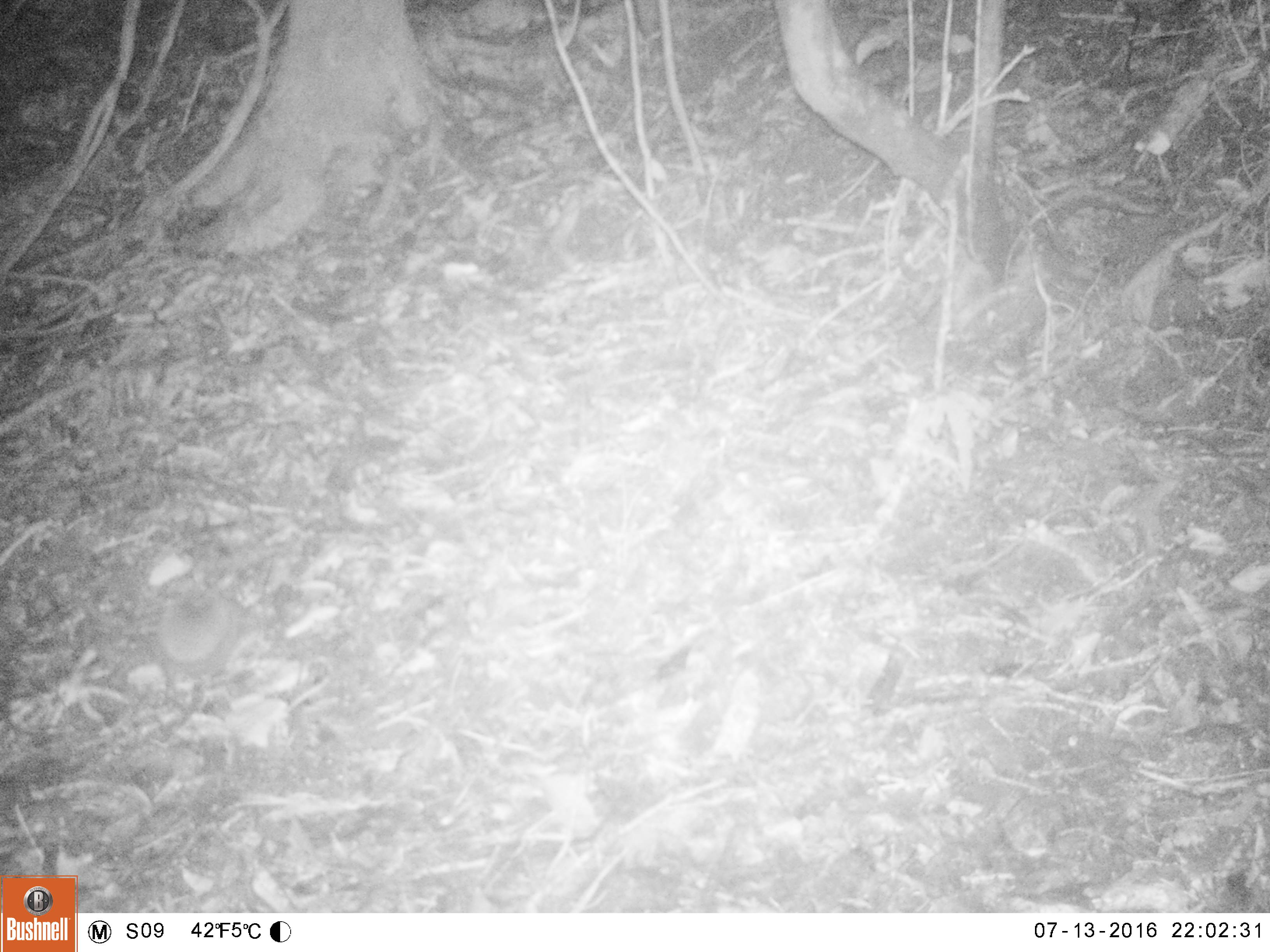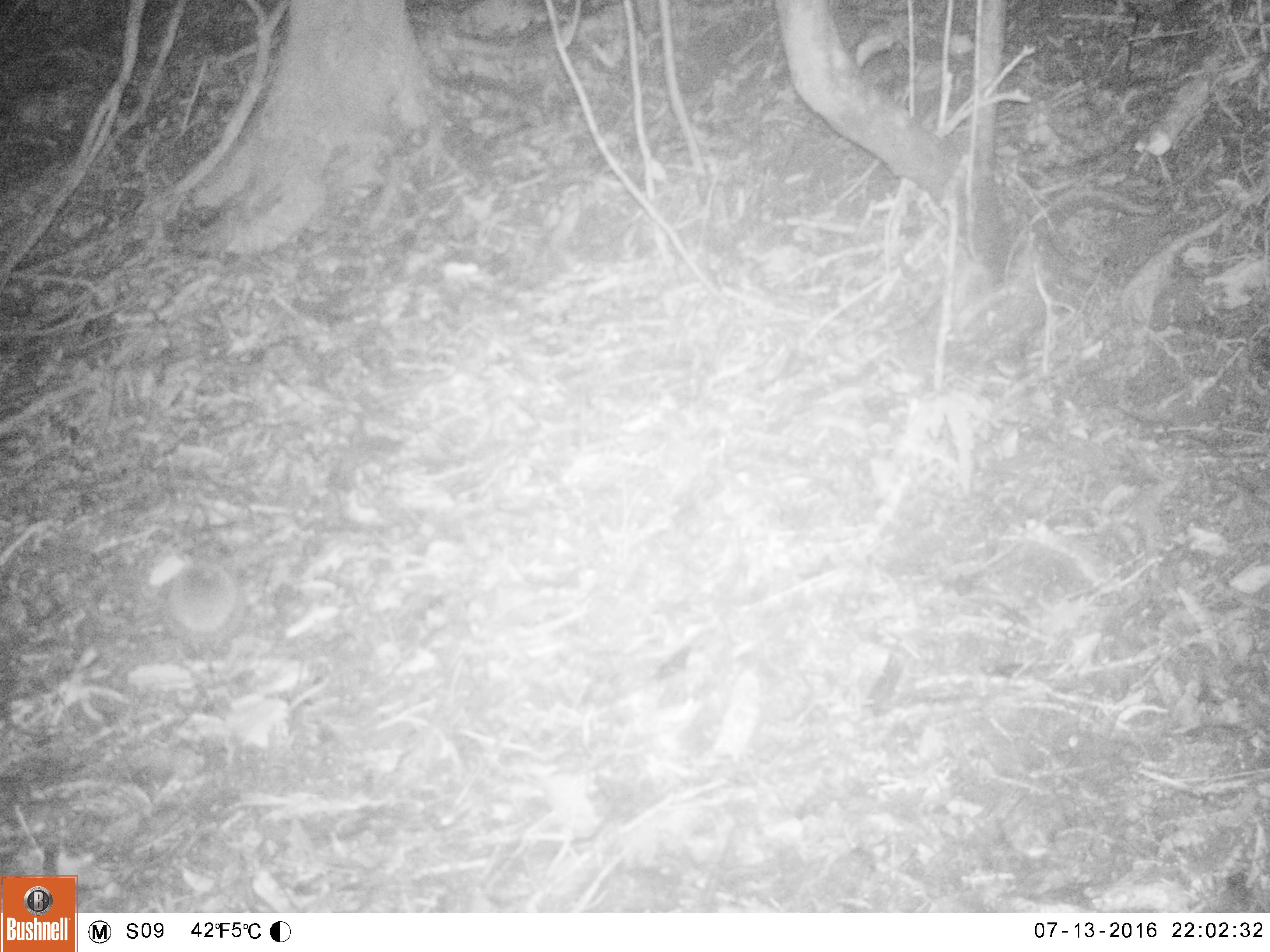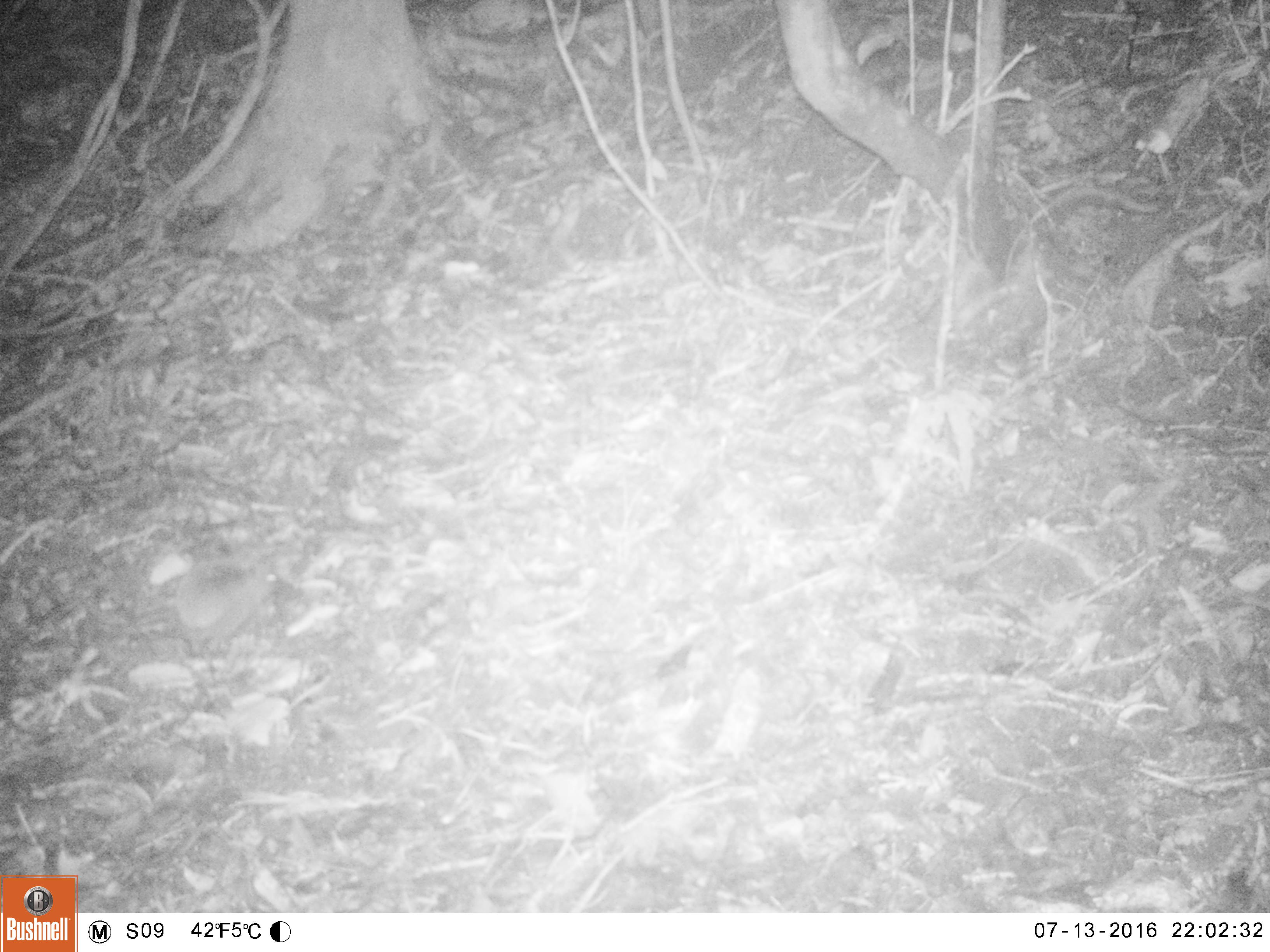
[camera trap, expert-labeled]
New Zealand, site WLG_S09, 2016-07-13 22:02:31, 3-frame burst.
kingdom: Animalia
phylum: Chordata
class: Mammalia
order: Eulipotyphla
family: Erinaceidae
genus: Erinaceus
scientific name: Erinaceus europaeus europaeus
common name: european hedgehog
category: hedgehog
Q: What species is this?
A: Hedgehog (european hedgehog) (Erinaceus europaeus europaeus).